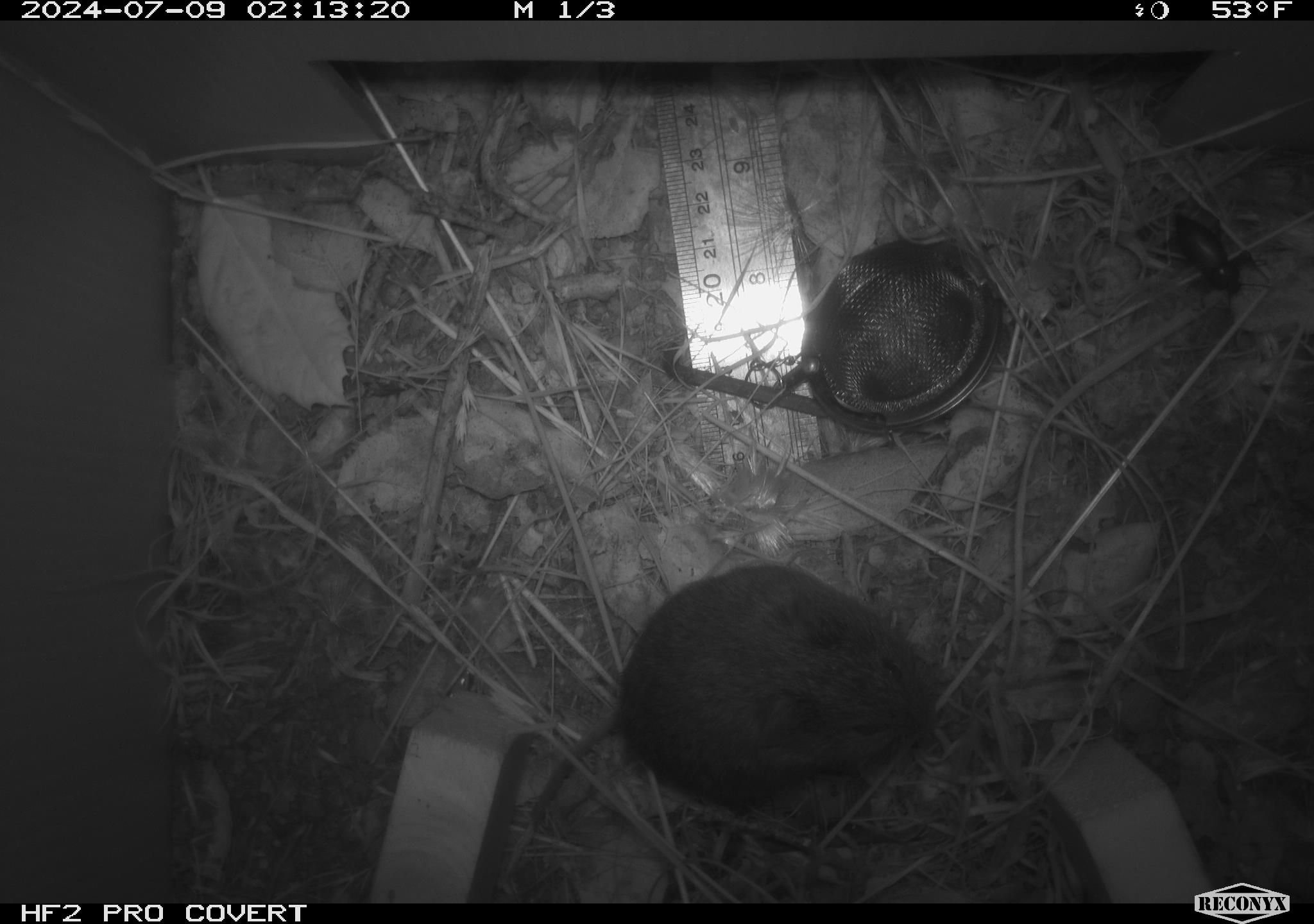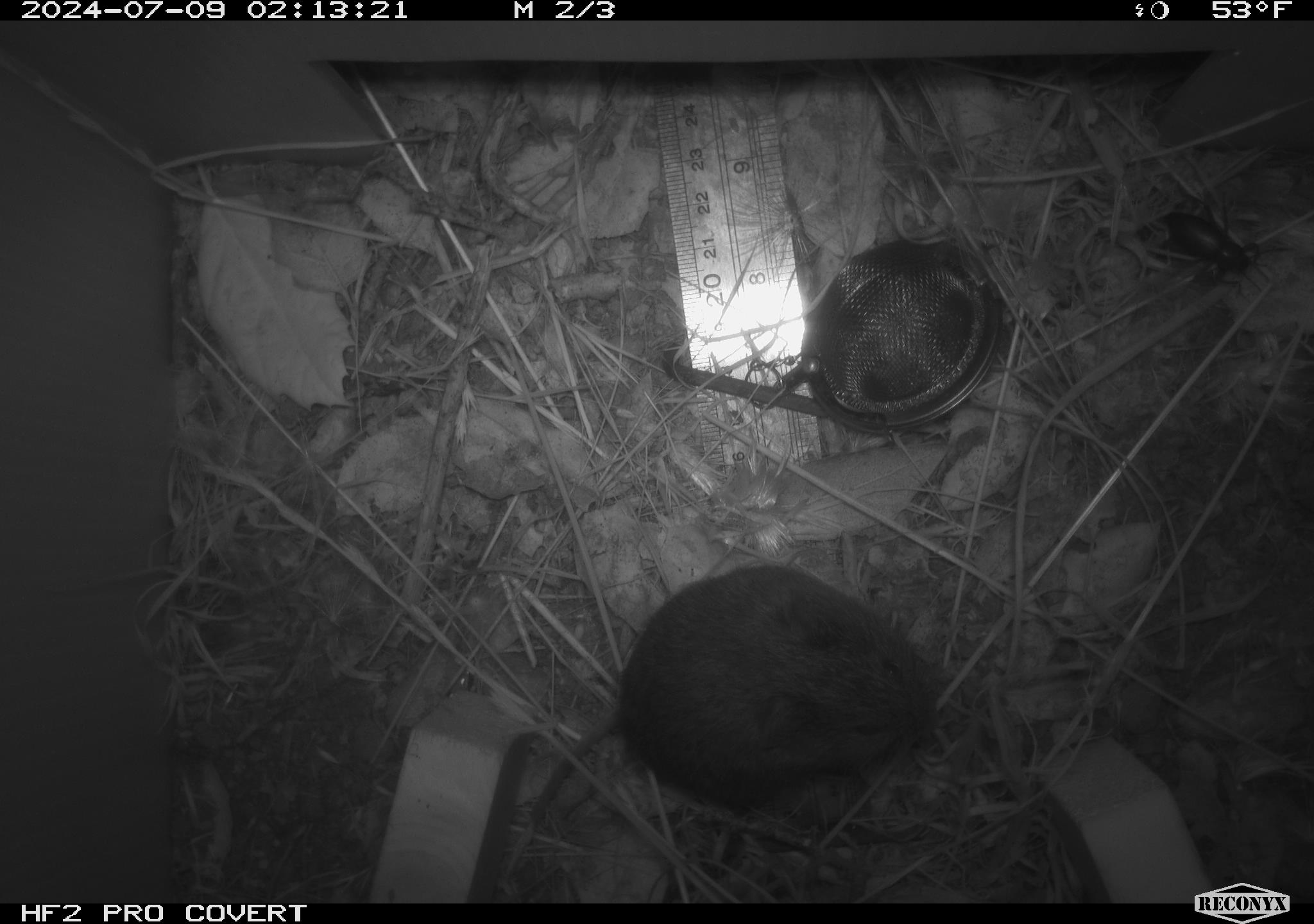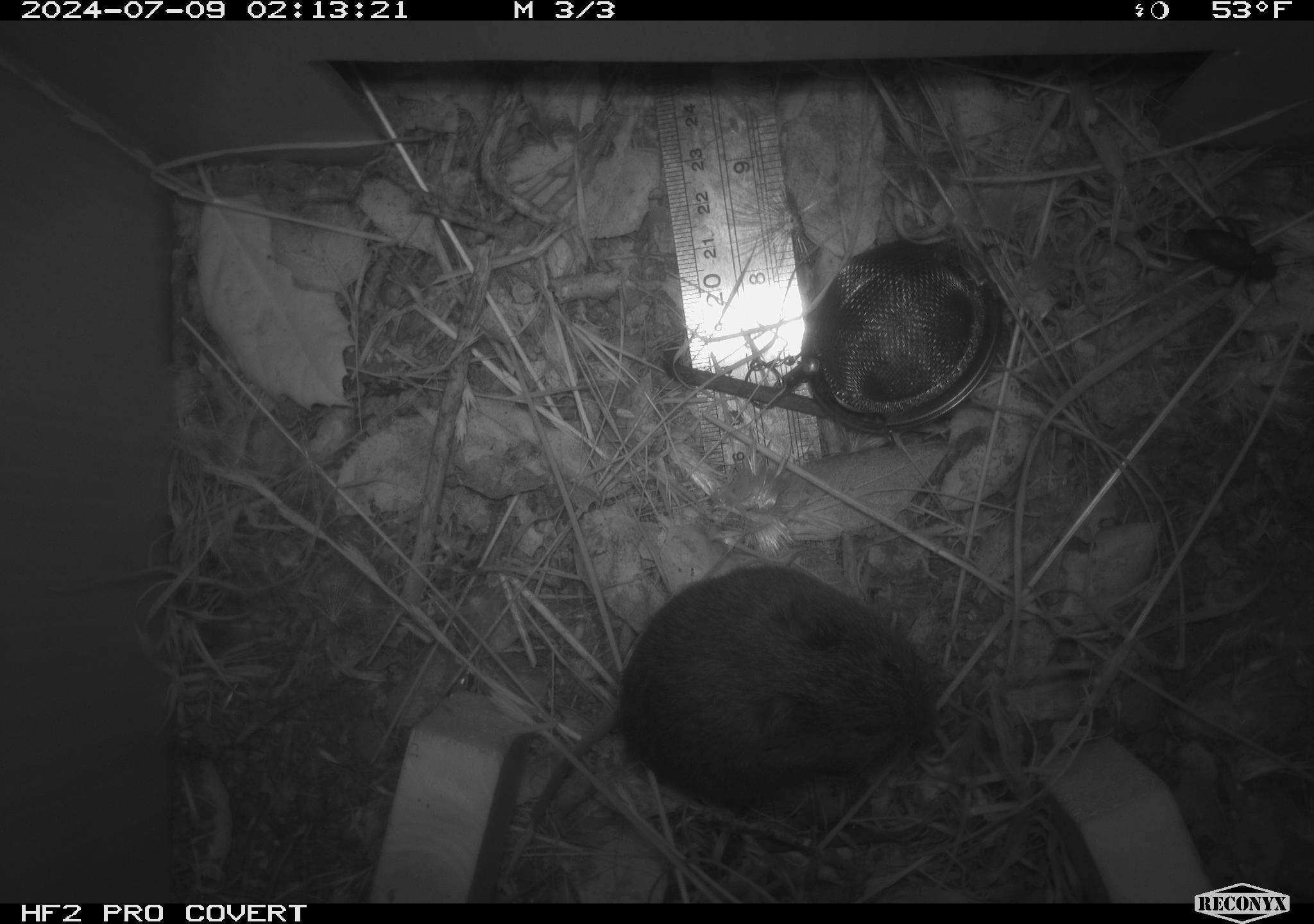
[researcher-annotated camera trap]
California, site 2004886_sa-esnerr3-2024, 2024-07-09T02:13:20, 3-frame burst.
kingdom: Animalia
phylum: Chordata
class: Mammalia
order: Rodentia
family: Cricetidae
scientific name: Cricetidae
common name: hamsters, voles, lemmings, and allies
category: cricetidae family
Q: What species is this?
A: Cricetidae family (hamsters, voles, lemmings, and allies) (Cricetidae).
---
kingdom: Animalia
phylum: Arthropoda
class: Insecta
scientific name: Insecta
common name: insect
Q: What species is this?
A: Insect (Insecta).